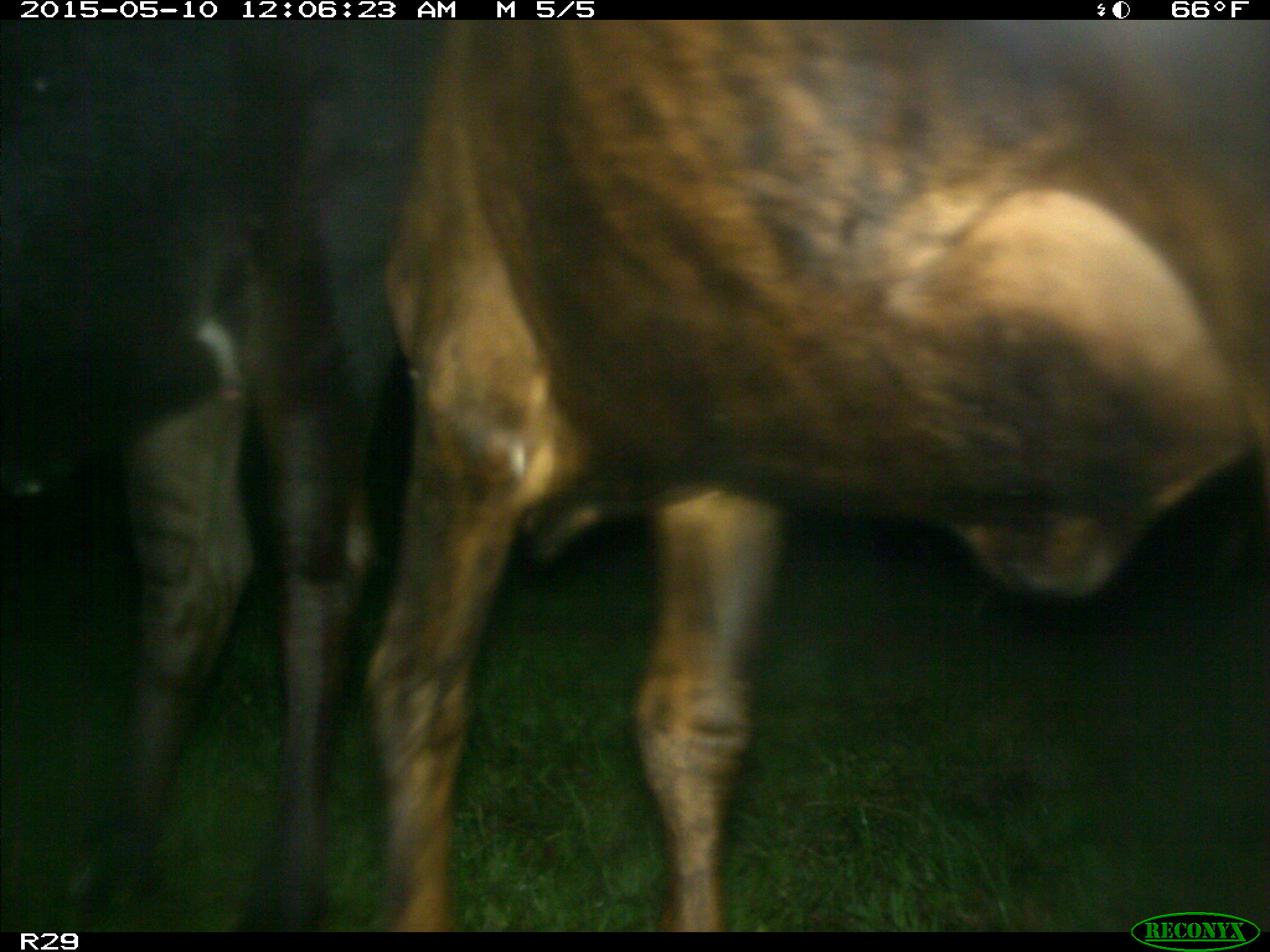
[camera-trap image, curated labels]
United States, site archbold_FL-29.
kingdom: Animalia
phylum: Chordata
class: Mammalia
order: Artiodactyla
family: Bovidae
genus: Bos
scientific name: Bos taurus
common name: domestic cow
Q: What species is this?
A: Bos taurus (domestic cow).